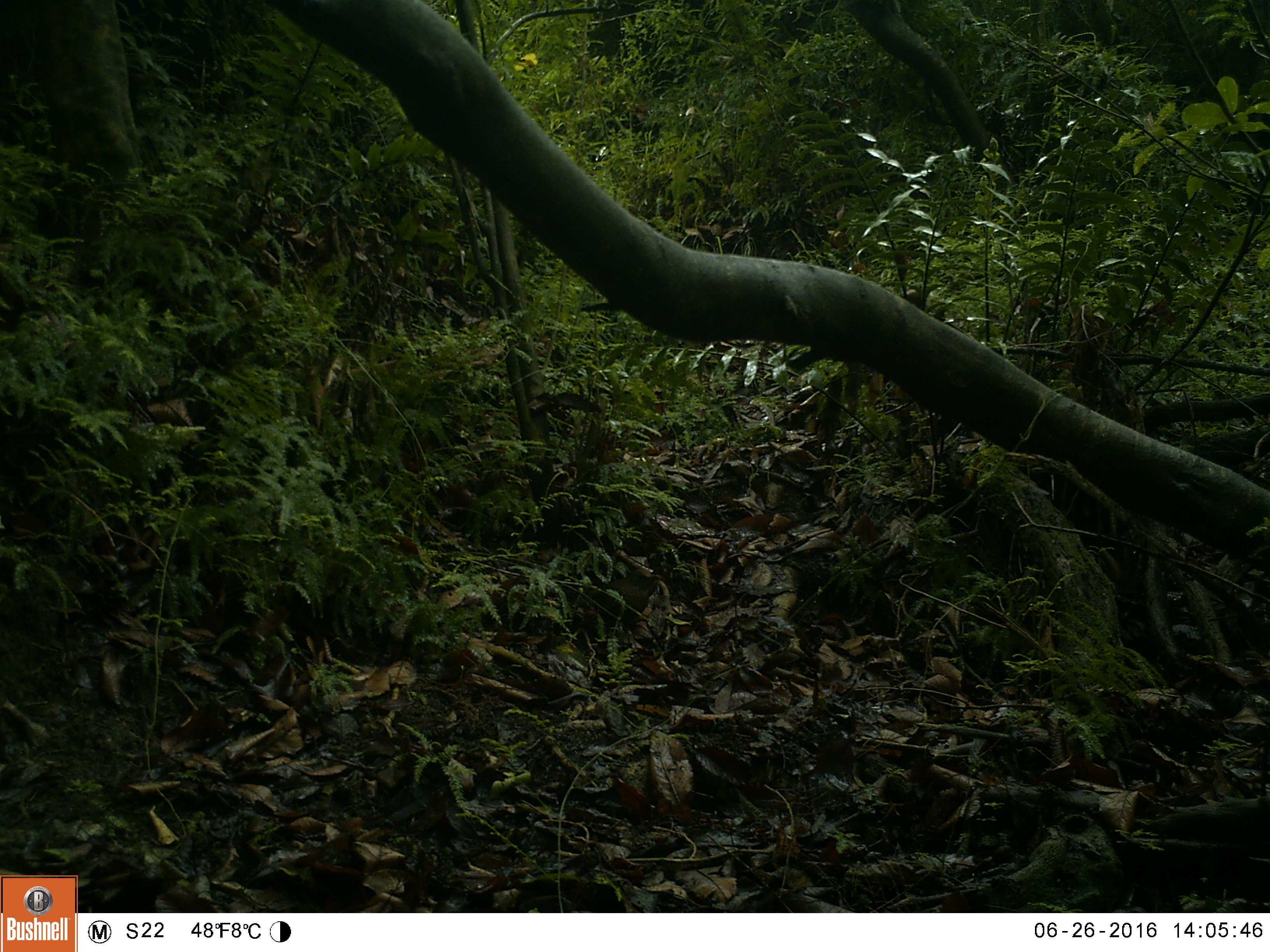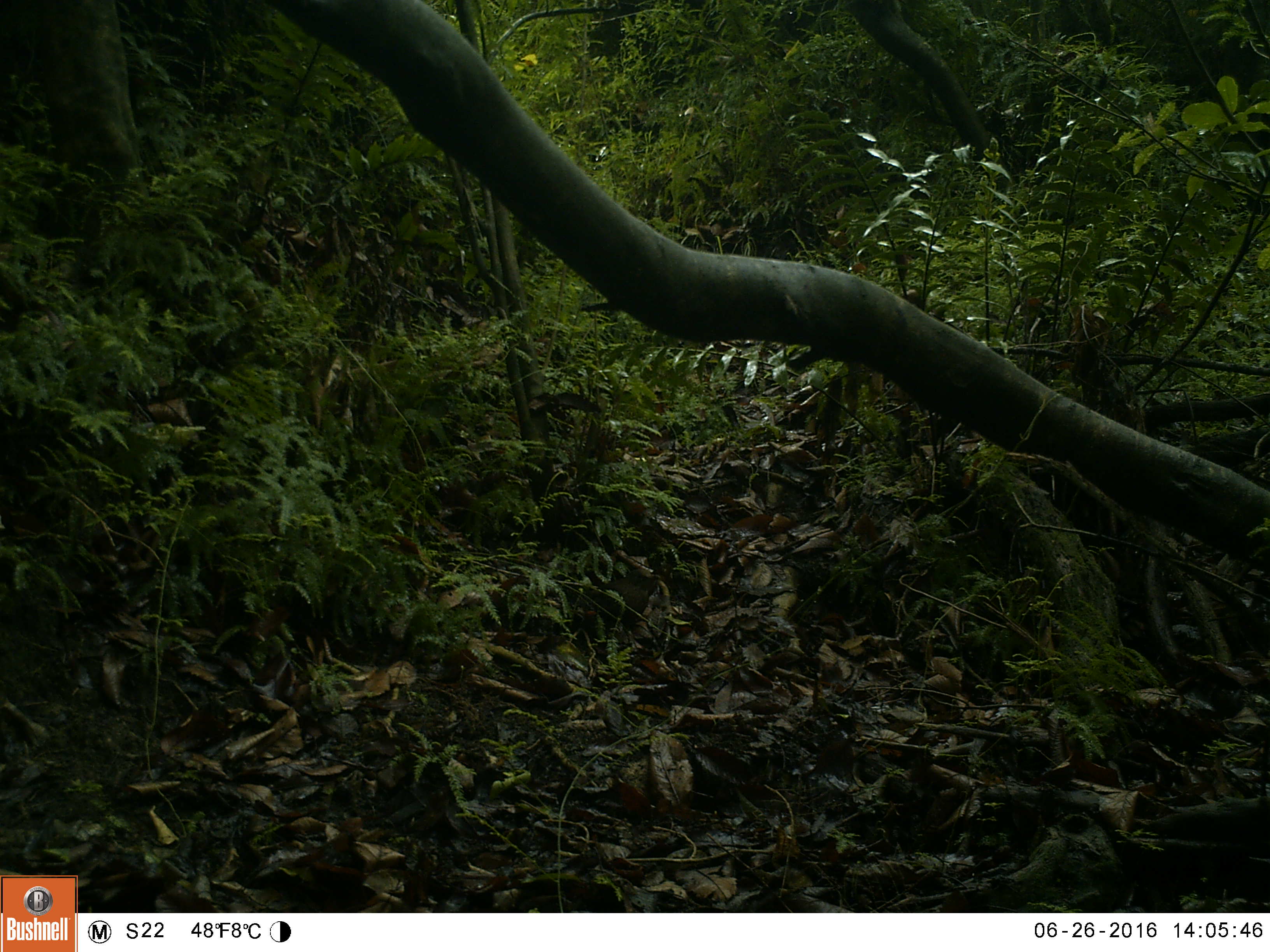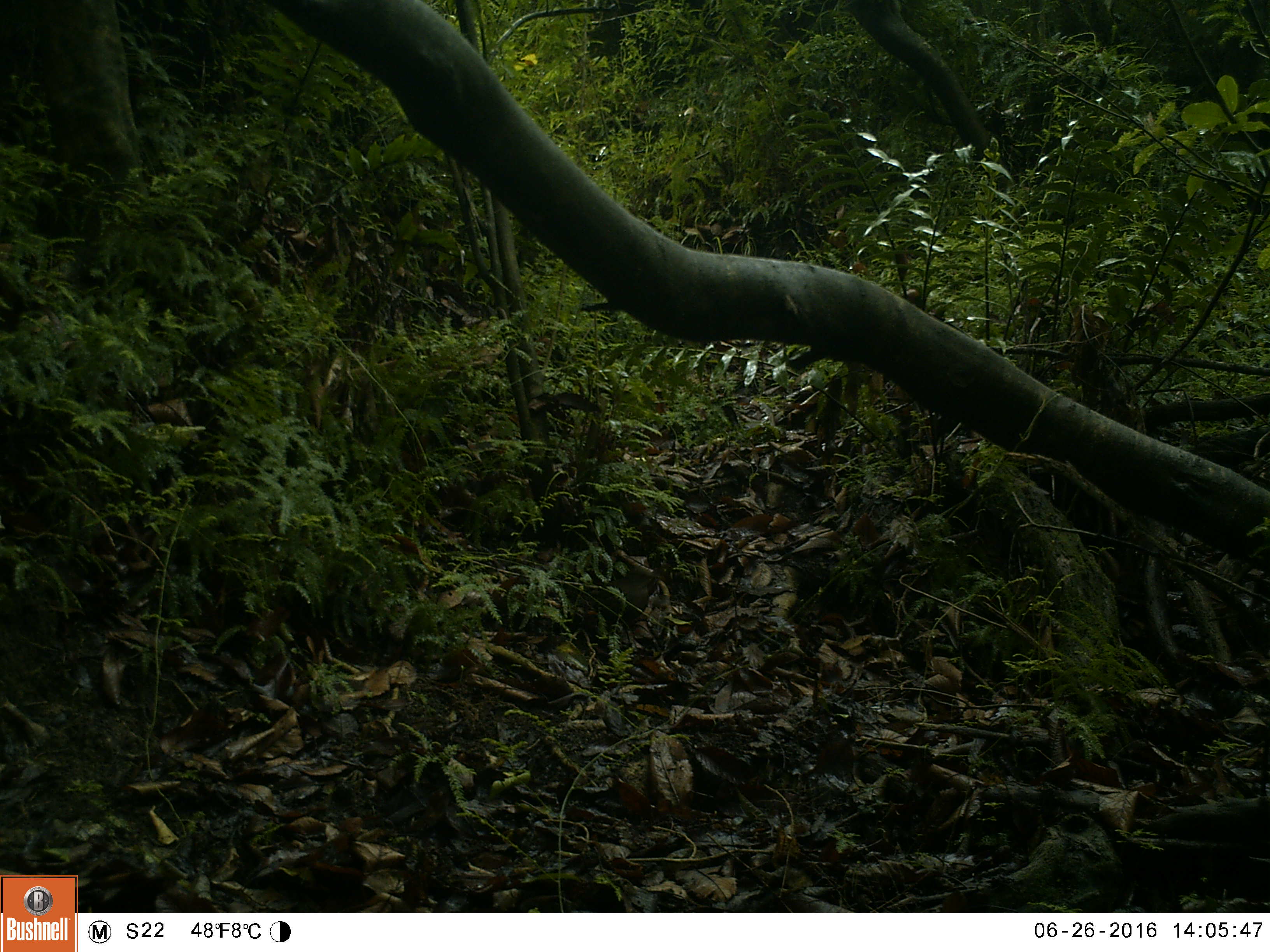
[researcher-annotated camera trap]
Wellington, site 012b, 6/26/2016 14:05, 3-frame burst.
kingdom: Animalia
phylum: Chordata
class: Aves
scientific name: Aves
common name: bird